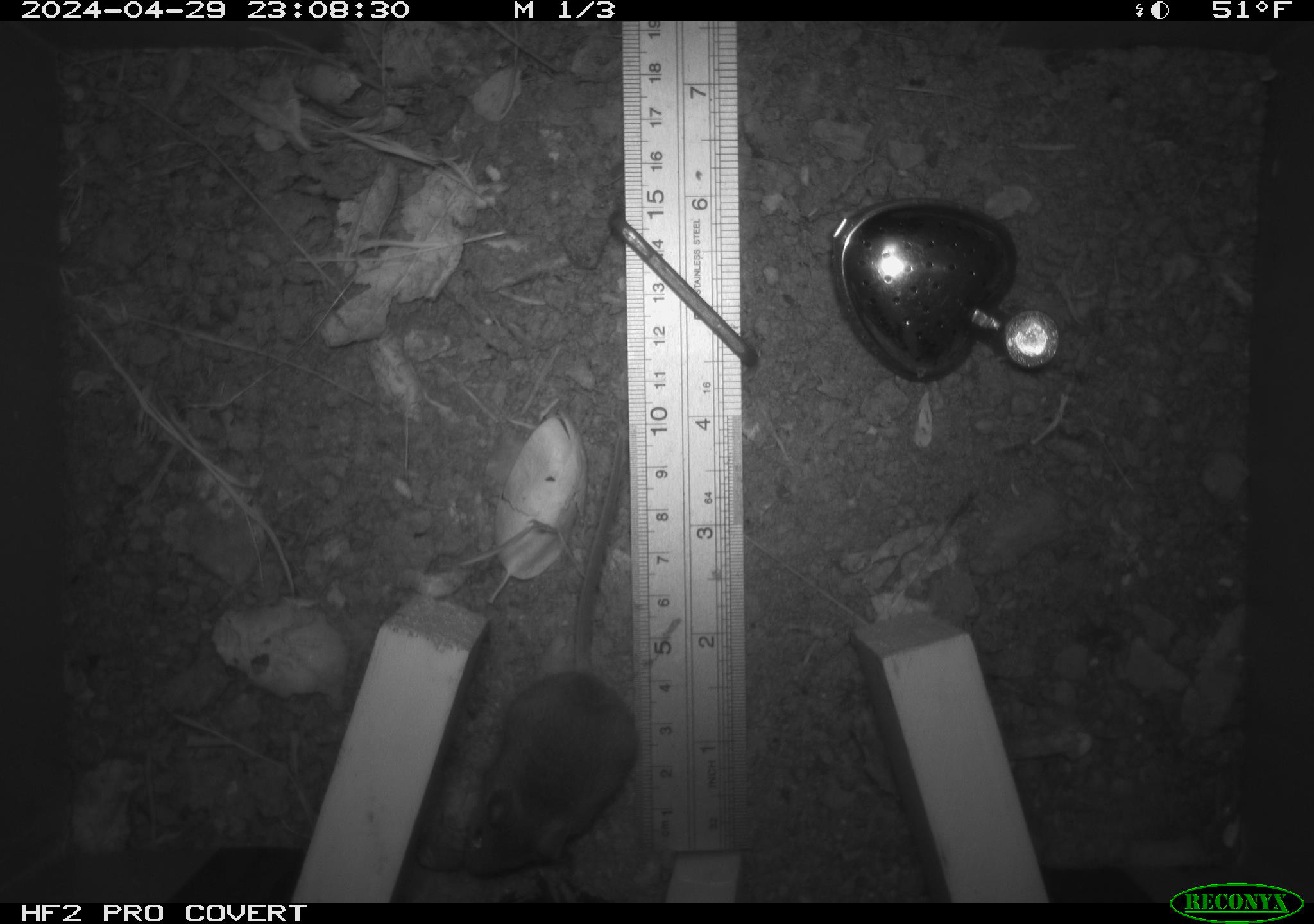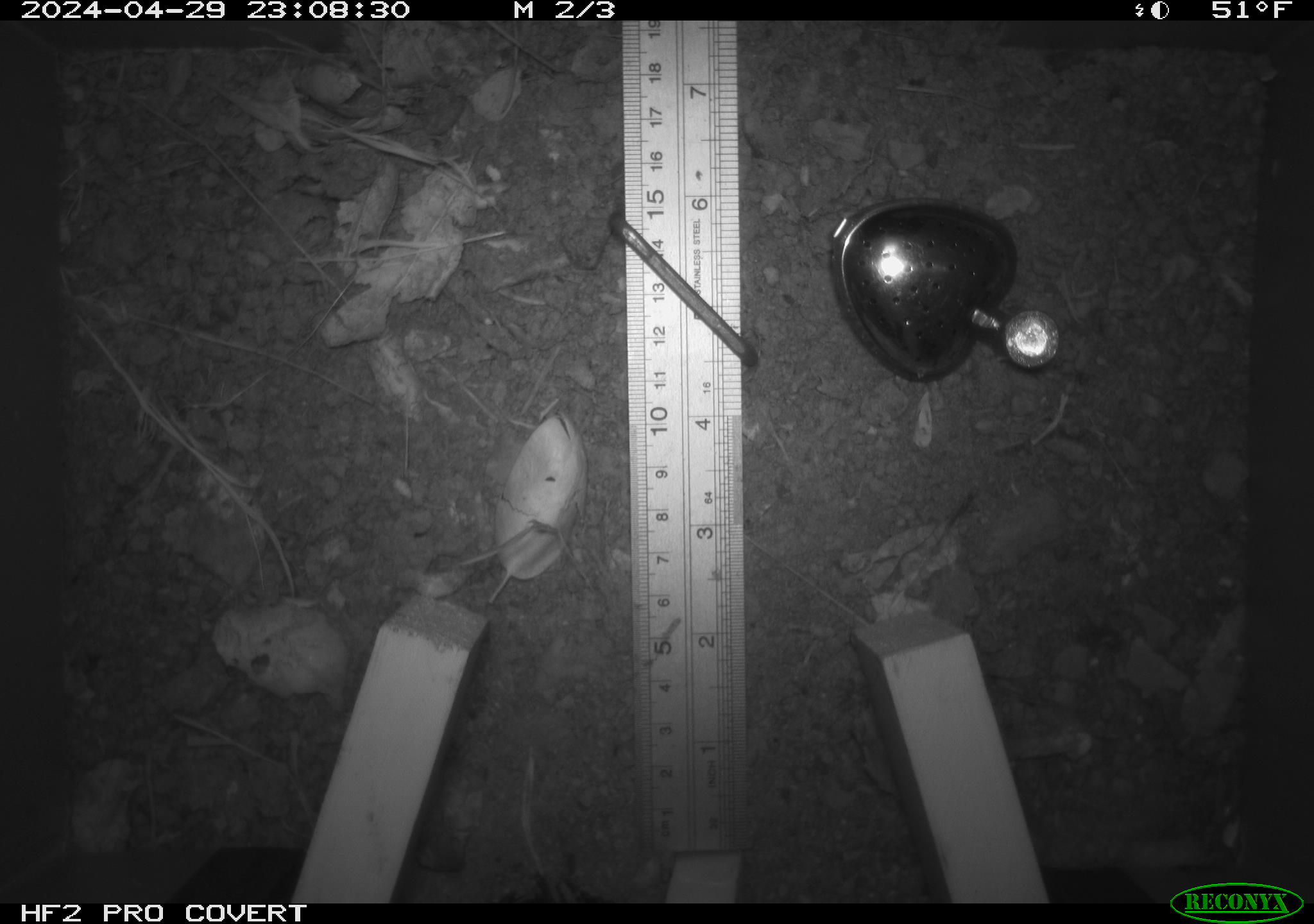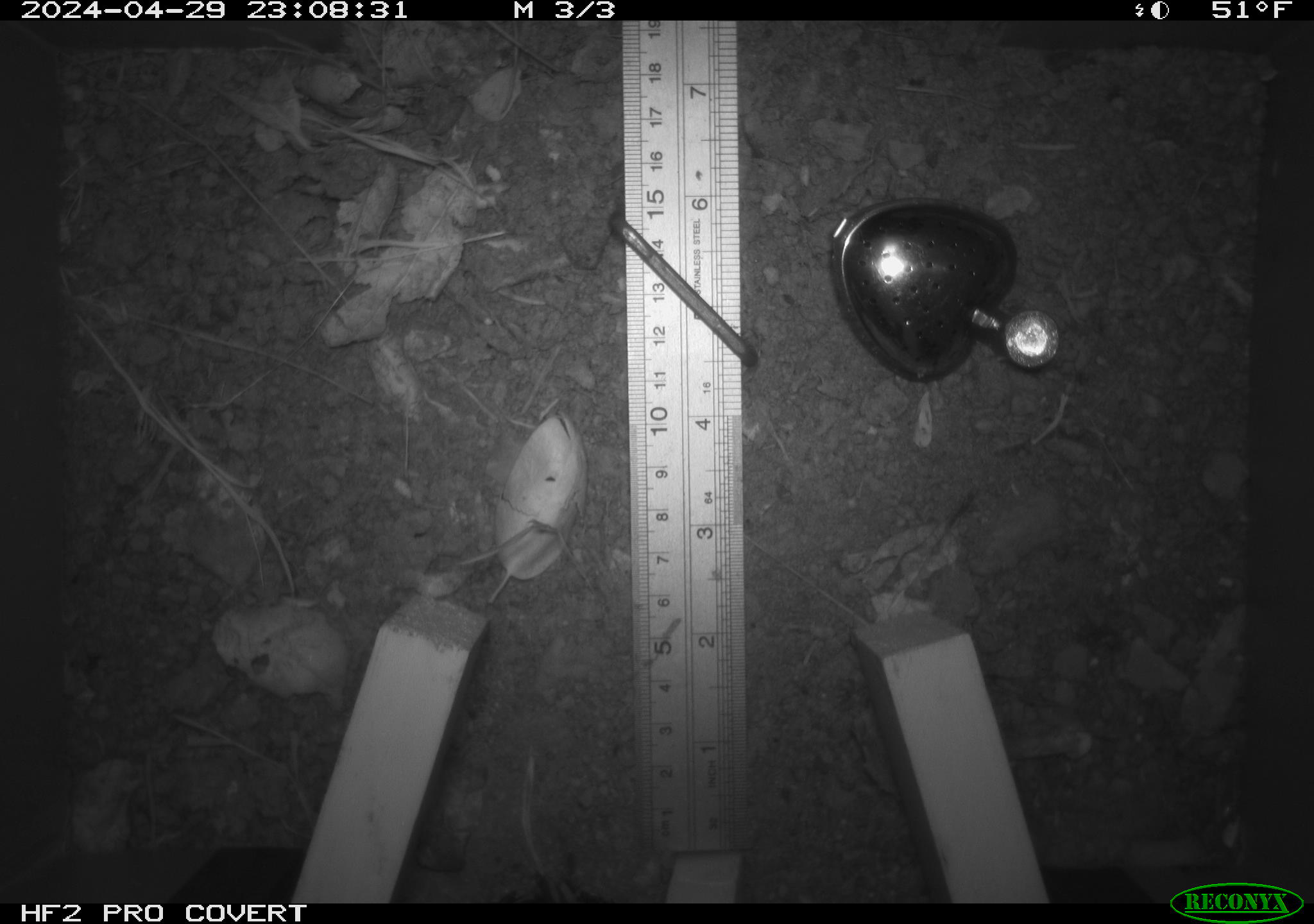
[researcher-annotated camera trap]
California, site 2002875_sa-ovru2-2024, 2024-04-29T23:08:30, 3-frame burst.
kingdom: Animalia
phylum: Chordata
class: Mammalia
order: Rodentia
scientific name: Rodentia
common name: rodent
Rodent (Rodentia).